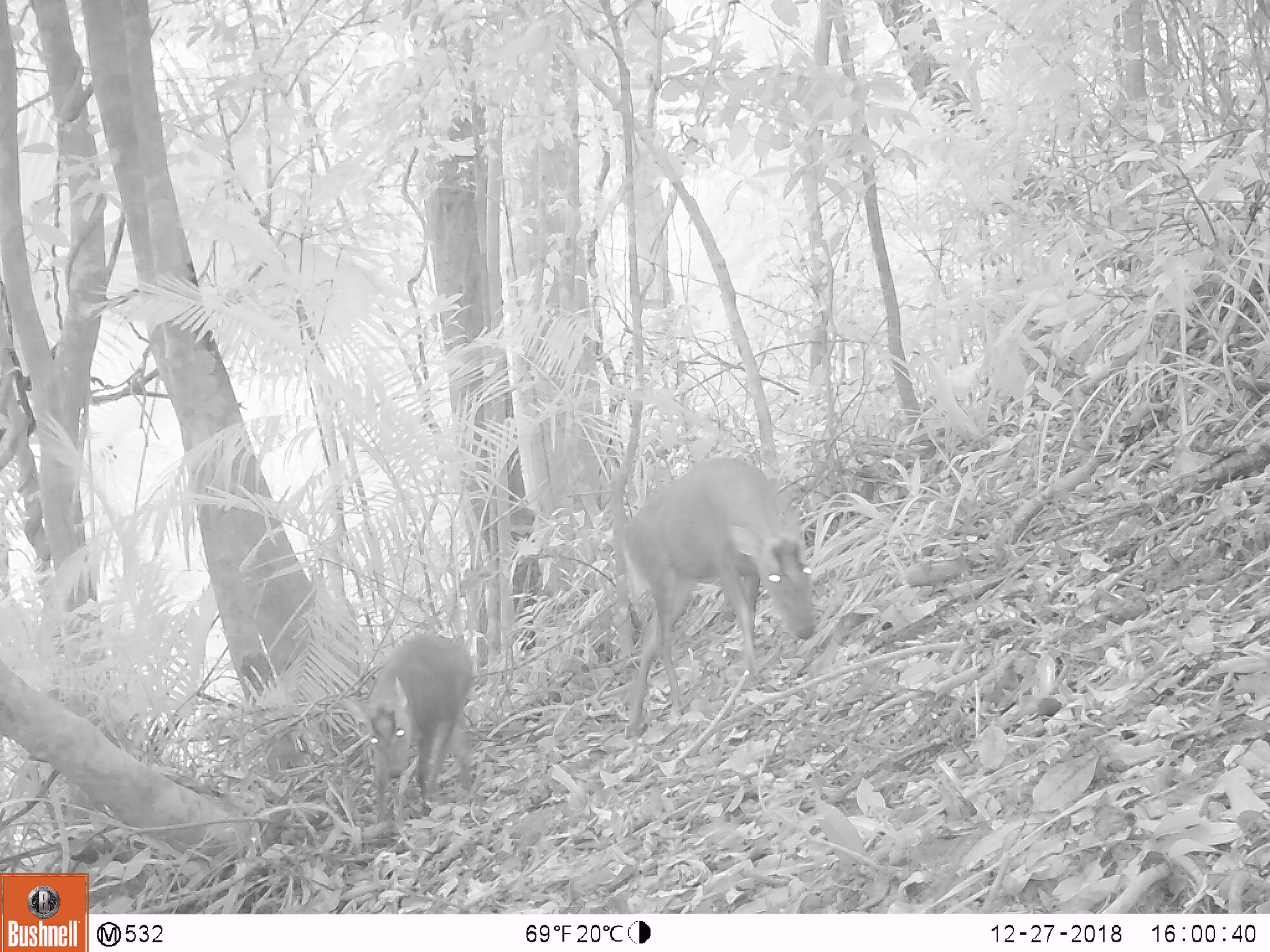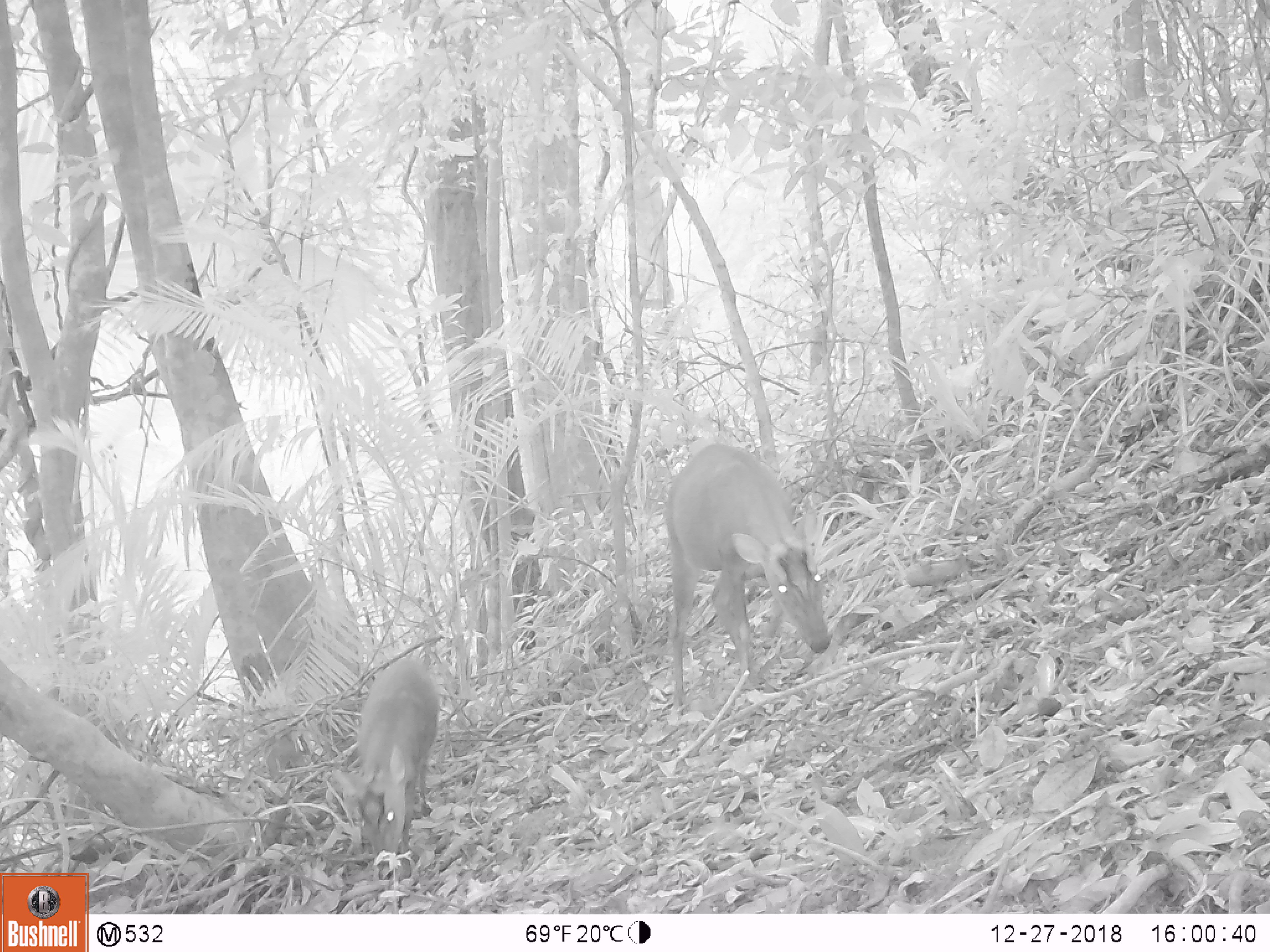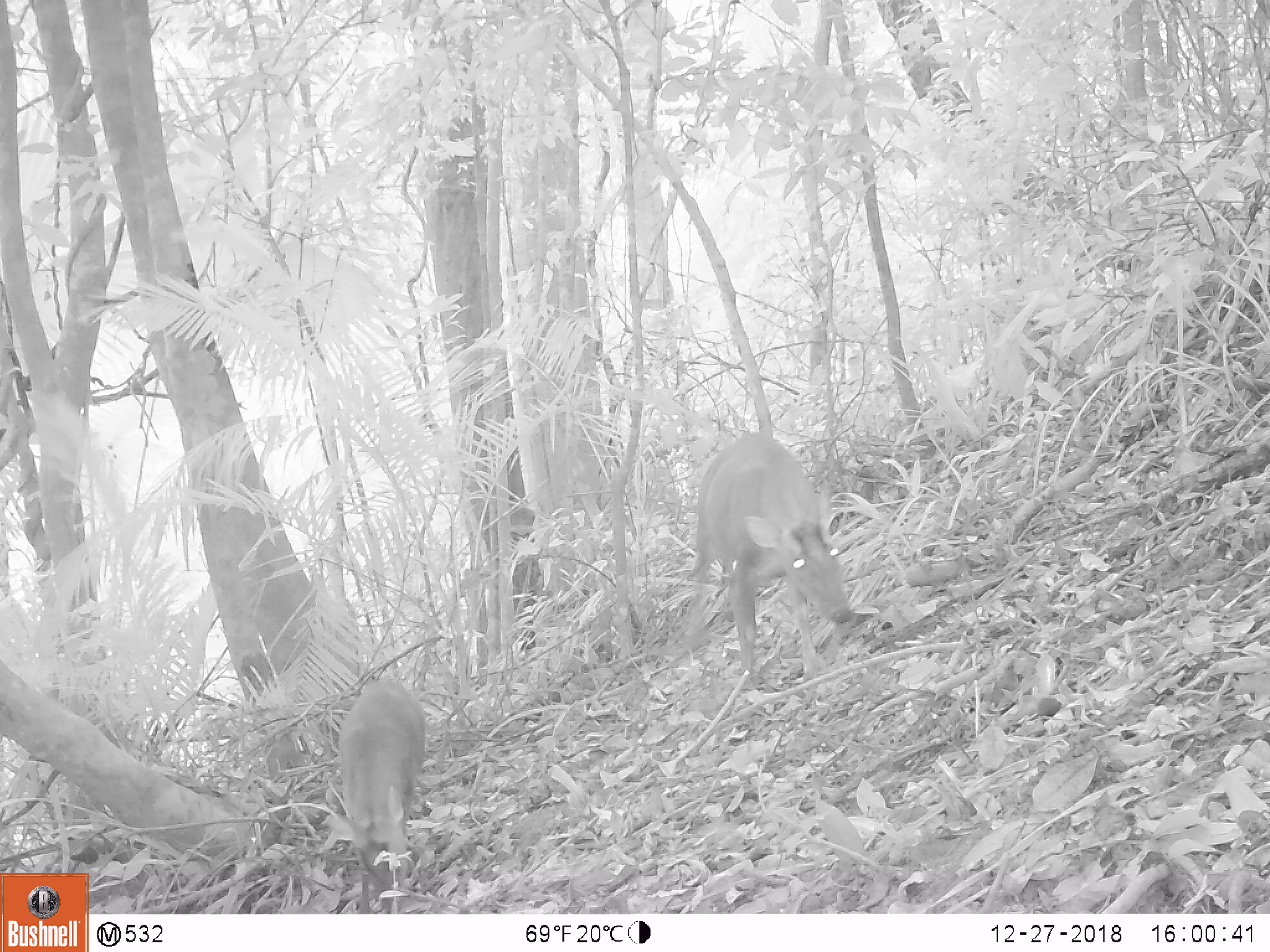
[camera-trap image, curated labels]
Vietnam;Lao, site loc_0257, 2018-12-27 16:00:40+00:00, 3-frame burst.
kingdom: Animalia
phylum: Chordata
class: Mammalia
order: Artiodactyla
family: Cervidae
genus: Muntiacus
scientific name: Muntiacus rooseveltorum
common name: roosevelt's muntjac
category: roosevelts muntjac group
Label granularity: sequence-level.